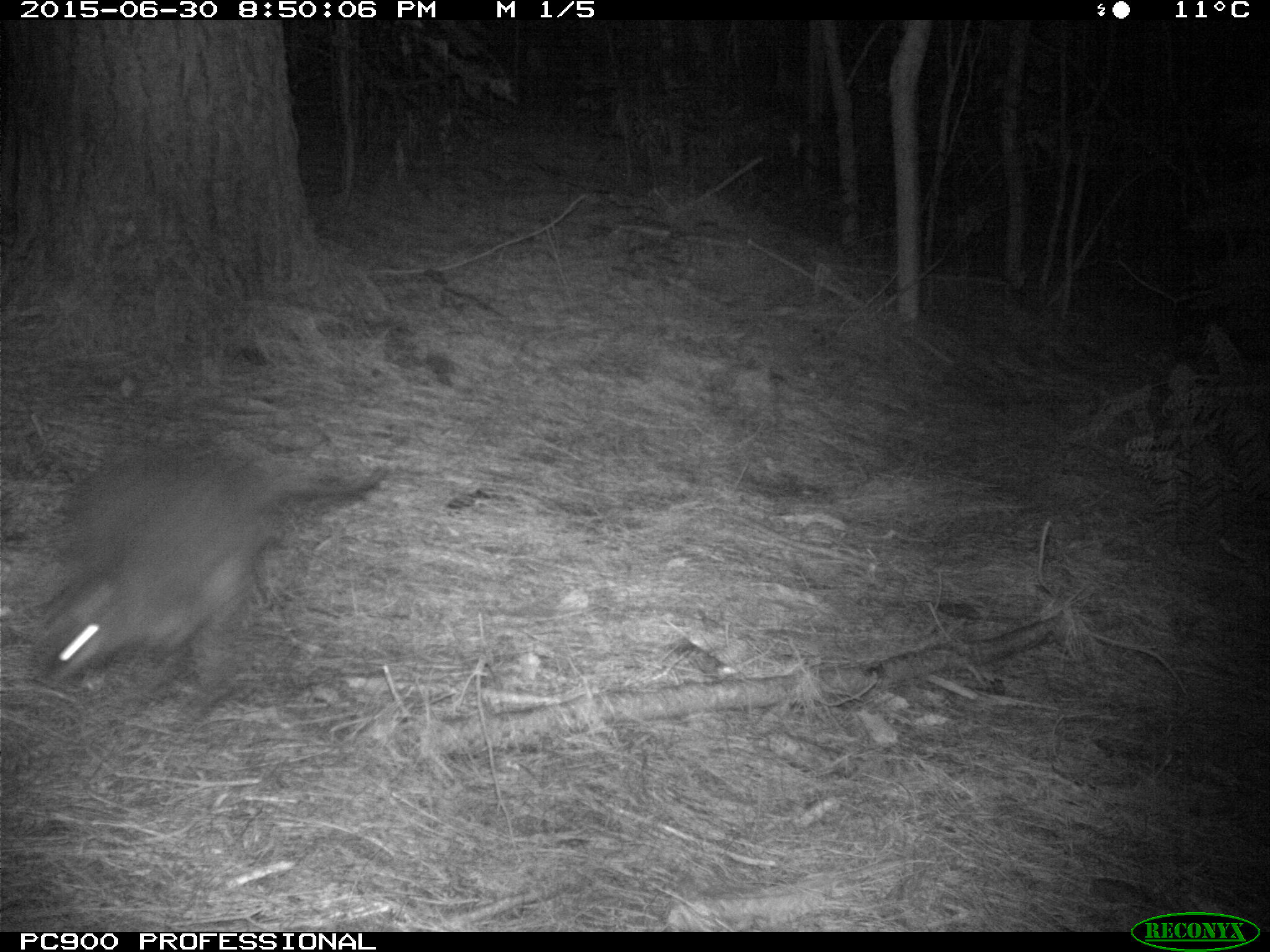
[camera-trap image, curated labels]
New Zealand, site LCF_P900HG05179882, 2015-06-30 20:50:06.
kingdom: Animalia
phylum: Chordata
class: Mammalia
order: Diprotodontia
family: Macropodidae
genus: Notamacropus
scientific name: Notamacropus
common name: wallaby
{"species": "wallaby (Notamacropus)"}